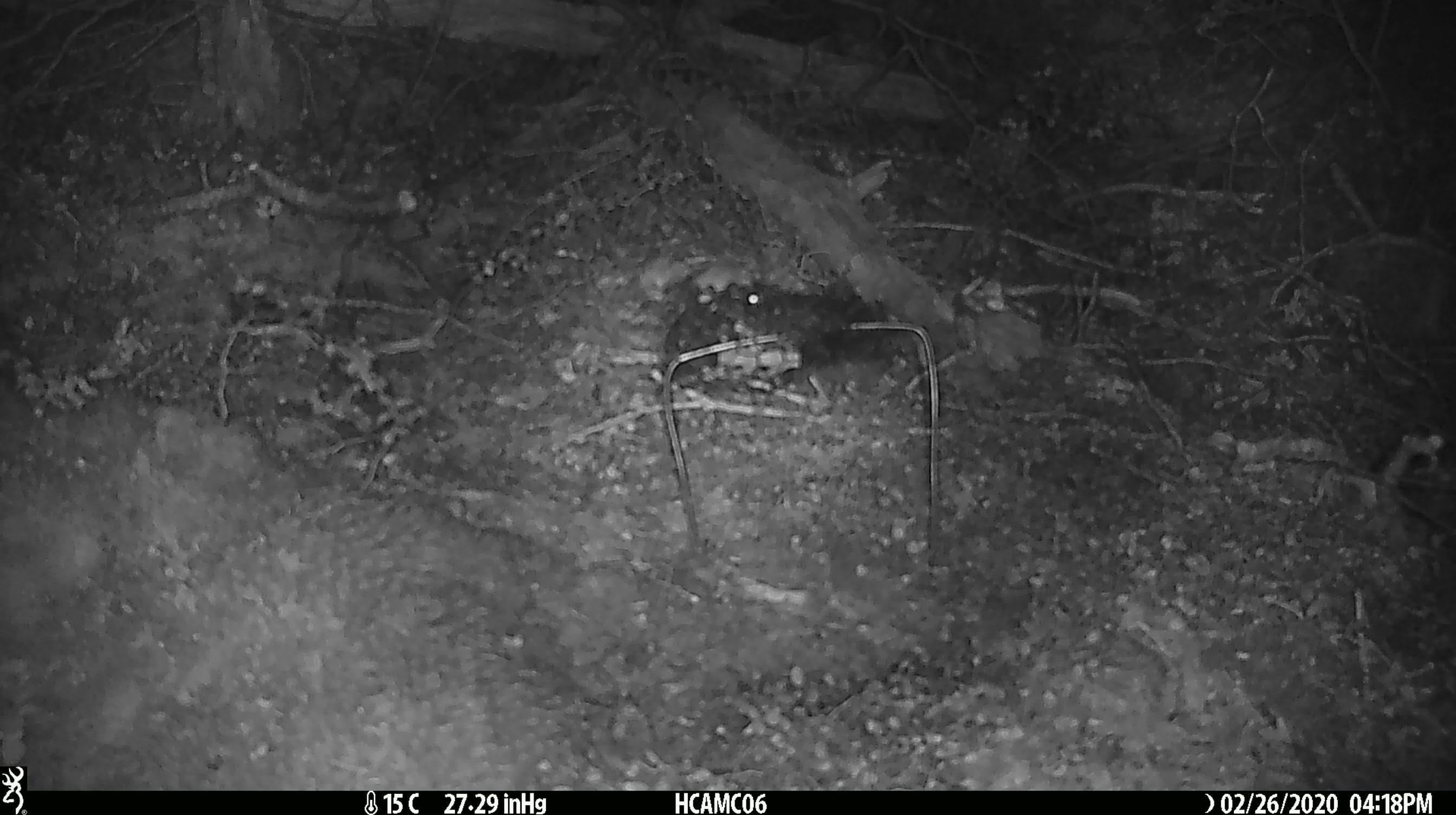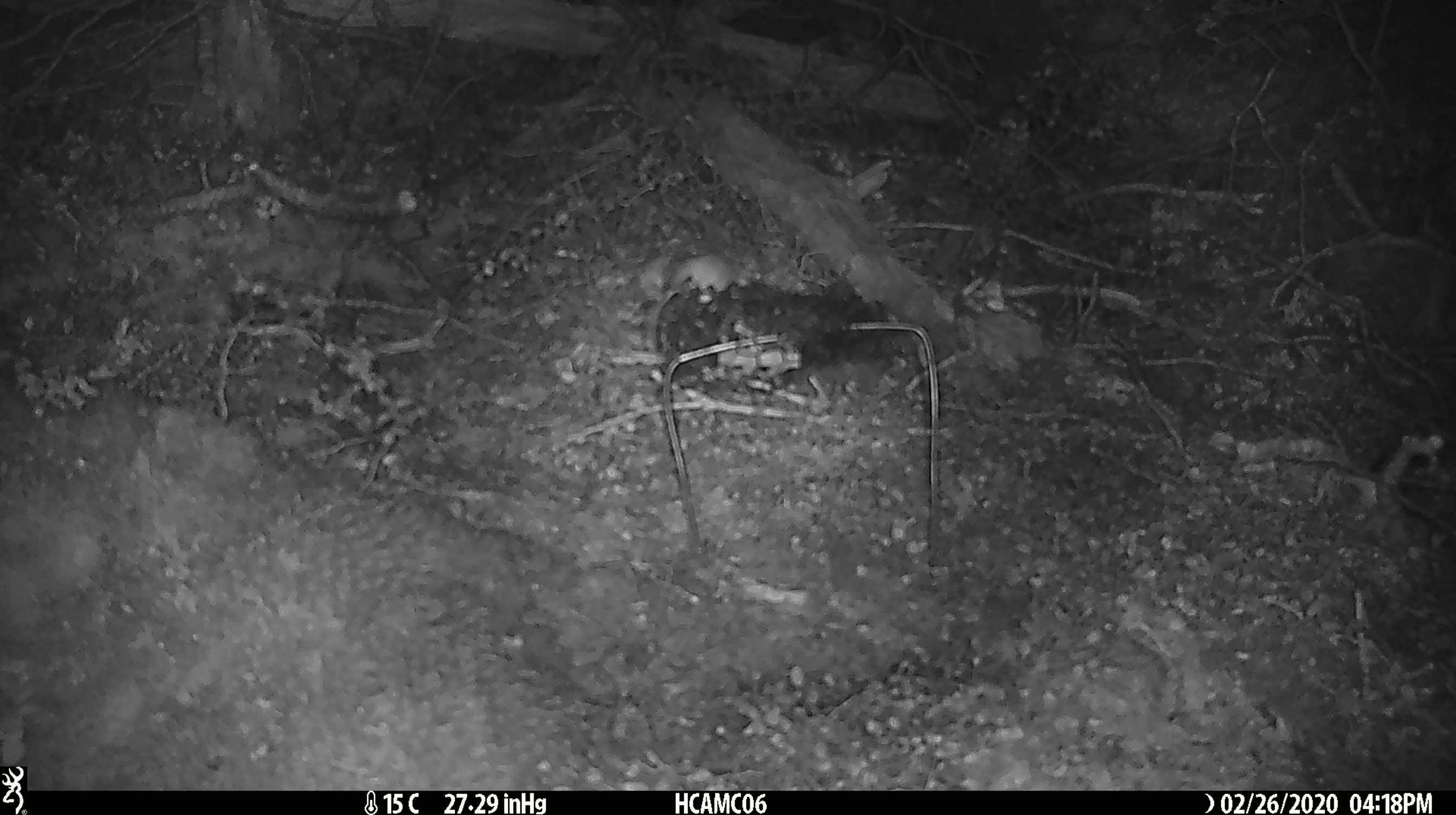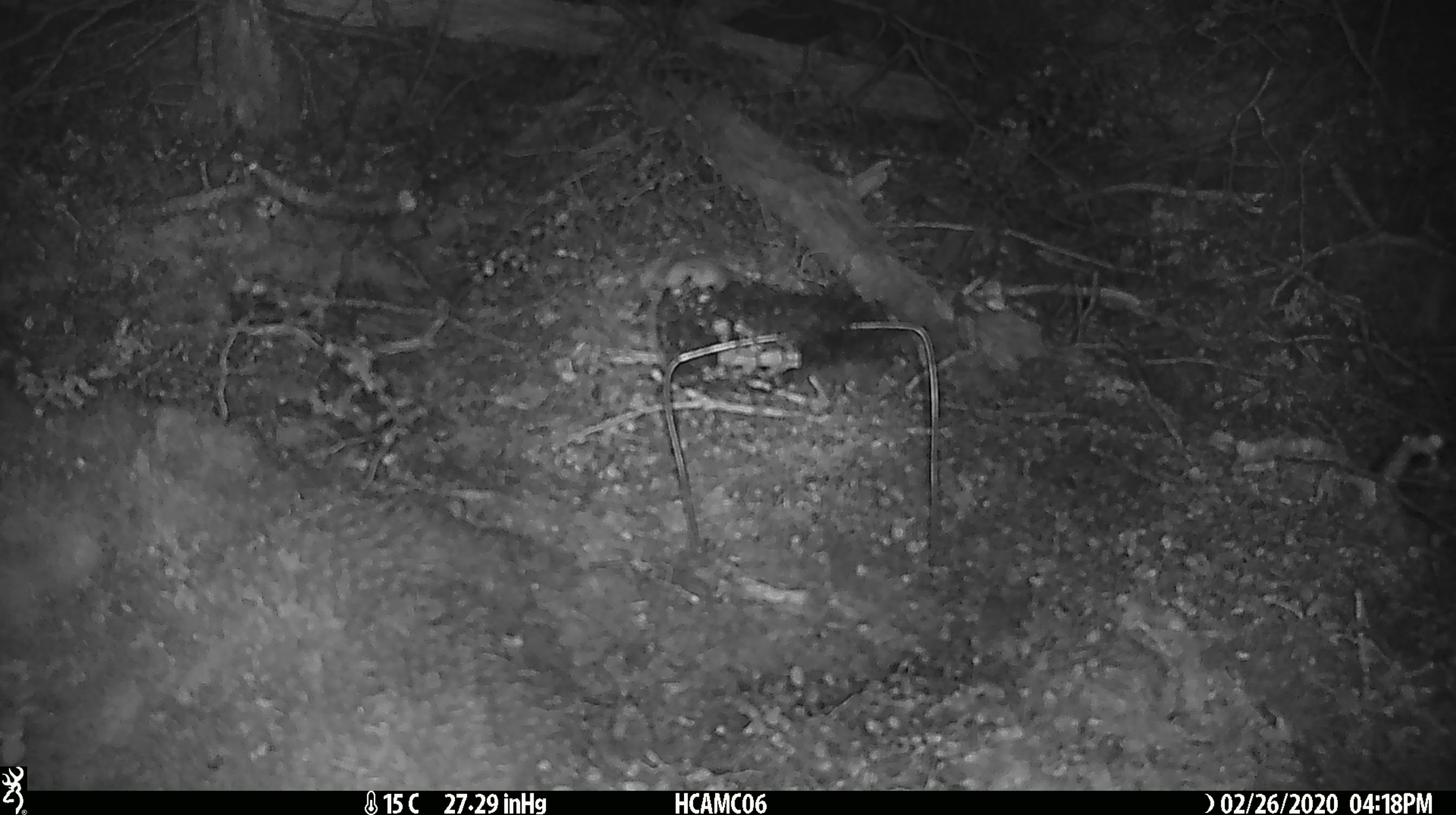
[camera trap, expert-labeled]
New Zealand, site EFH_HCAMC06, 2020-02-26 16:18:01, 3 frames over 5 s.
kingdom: Animalia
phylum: Chordata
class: Mammalia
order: Rodentia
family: Muridae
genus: Mus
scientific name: Mus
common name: mouse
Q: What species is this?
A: Mouse (Mus).